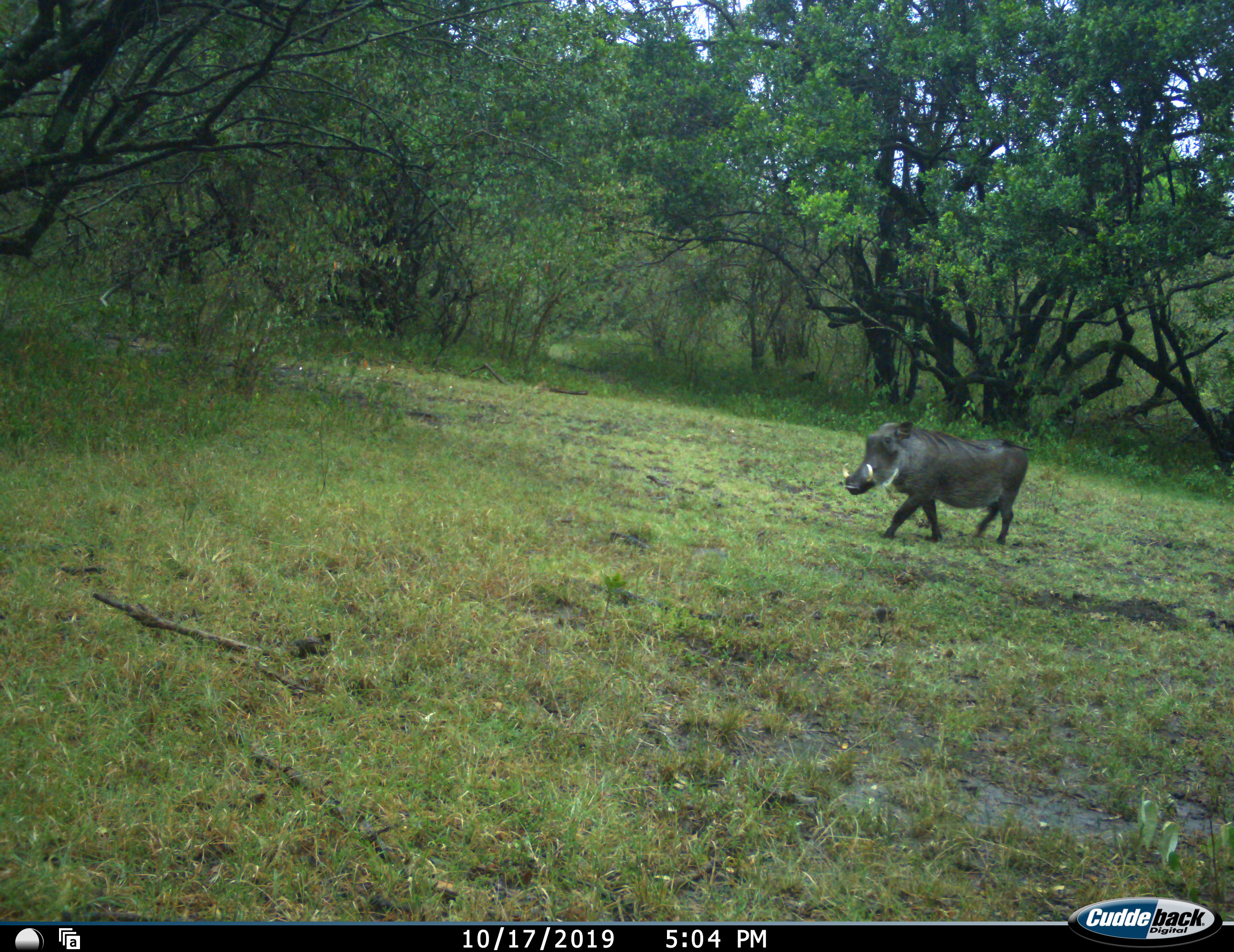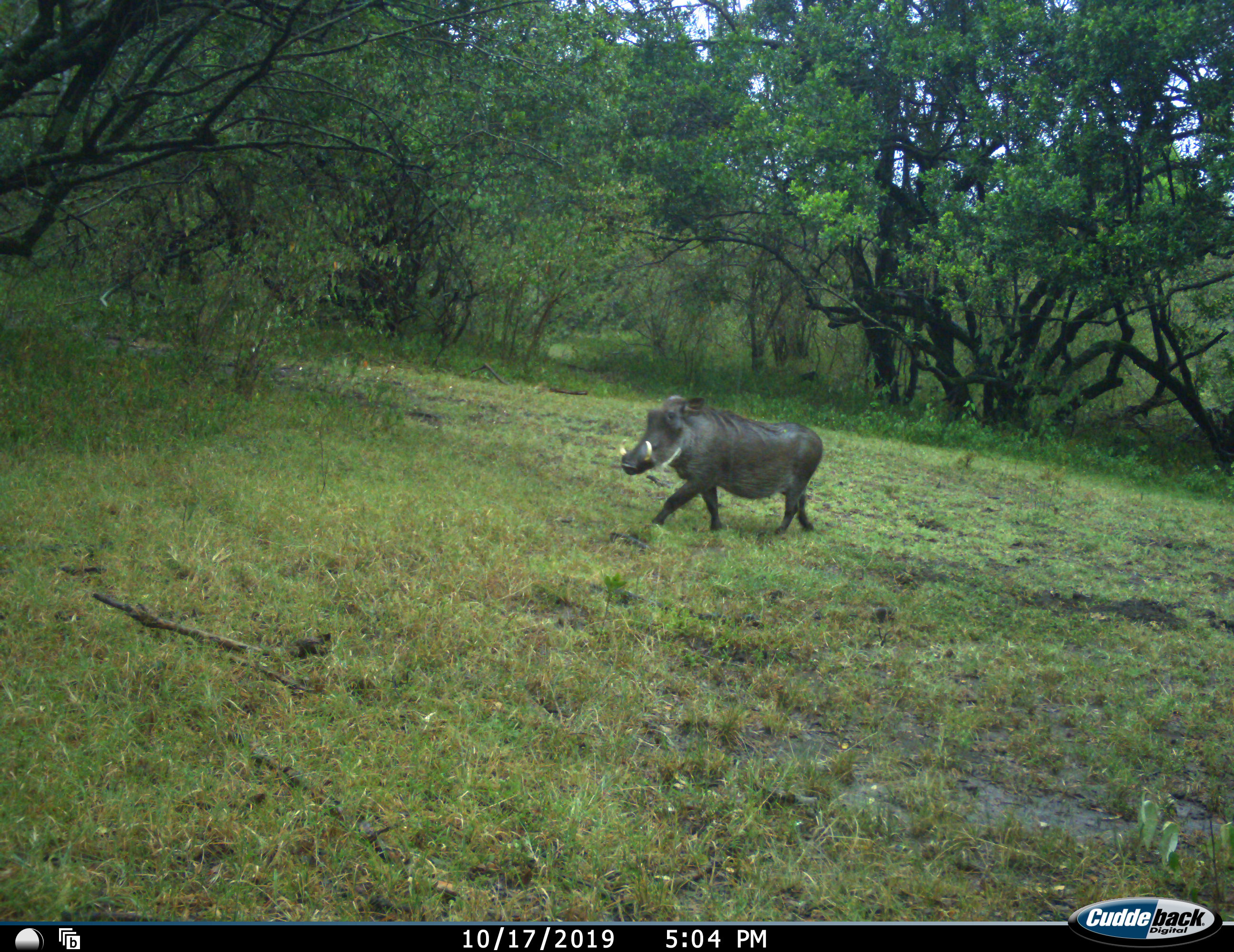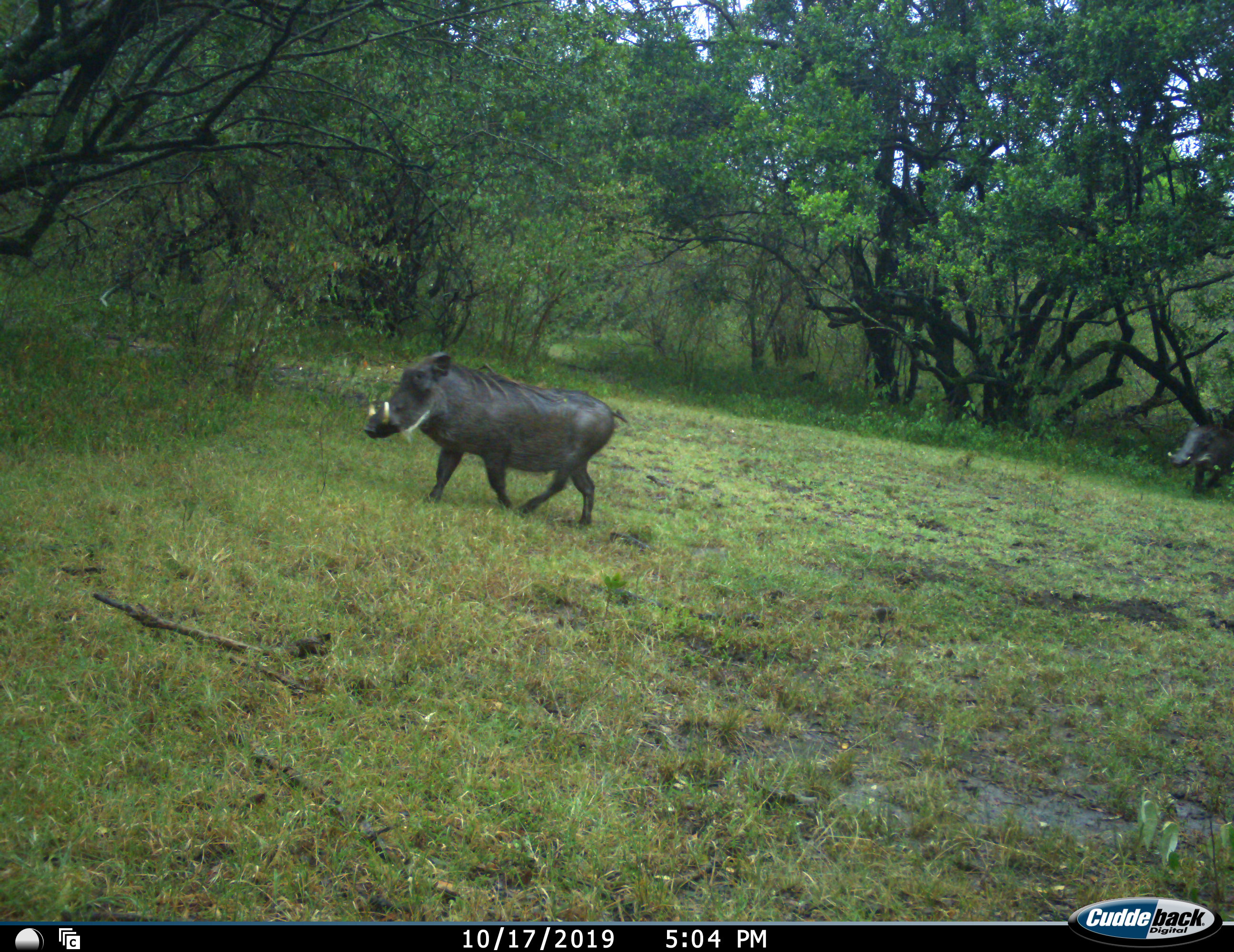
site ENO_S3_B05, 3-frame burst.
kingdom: Animalia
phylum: Chordata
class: Mammalia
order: Artiodactyla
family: Suidae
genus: Phacochoerus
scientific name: Phacochoerus africanus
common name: warthog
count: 2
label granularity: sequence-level